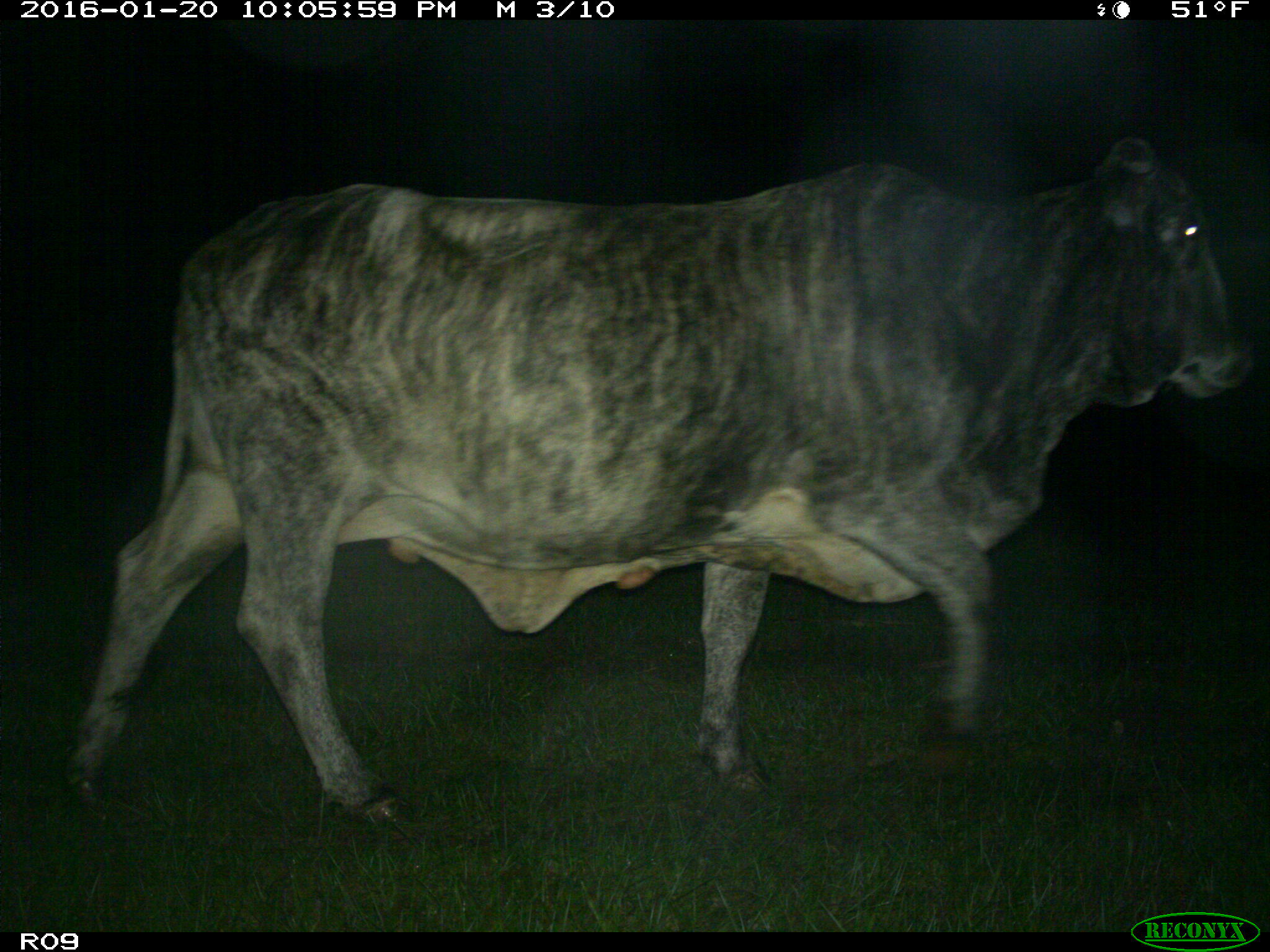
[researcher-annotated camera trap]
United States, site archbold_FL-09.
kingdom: Animalia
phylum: Chordata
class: Mammalia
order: Artiodactyla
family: Bovidae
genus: Bos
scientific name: Bos taurus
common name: domestic cow